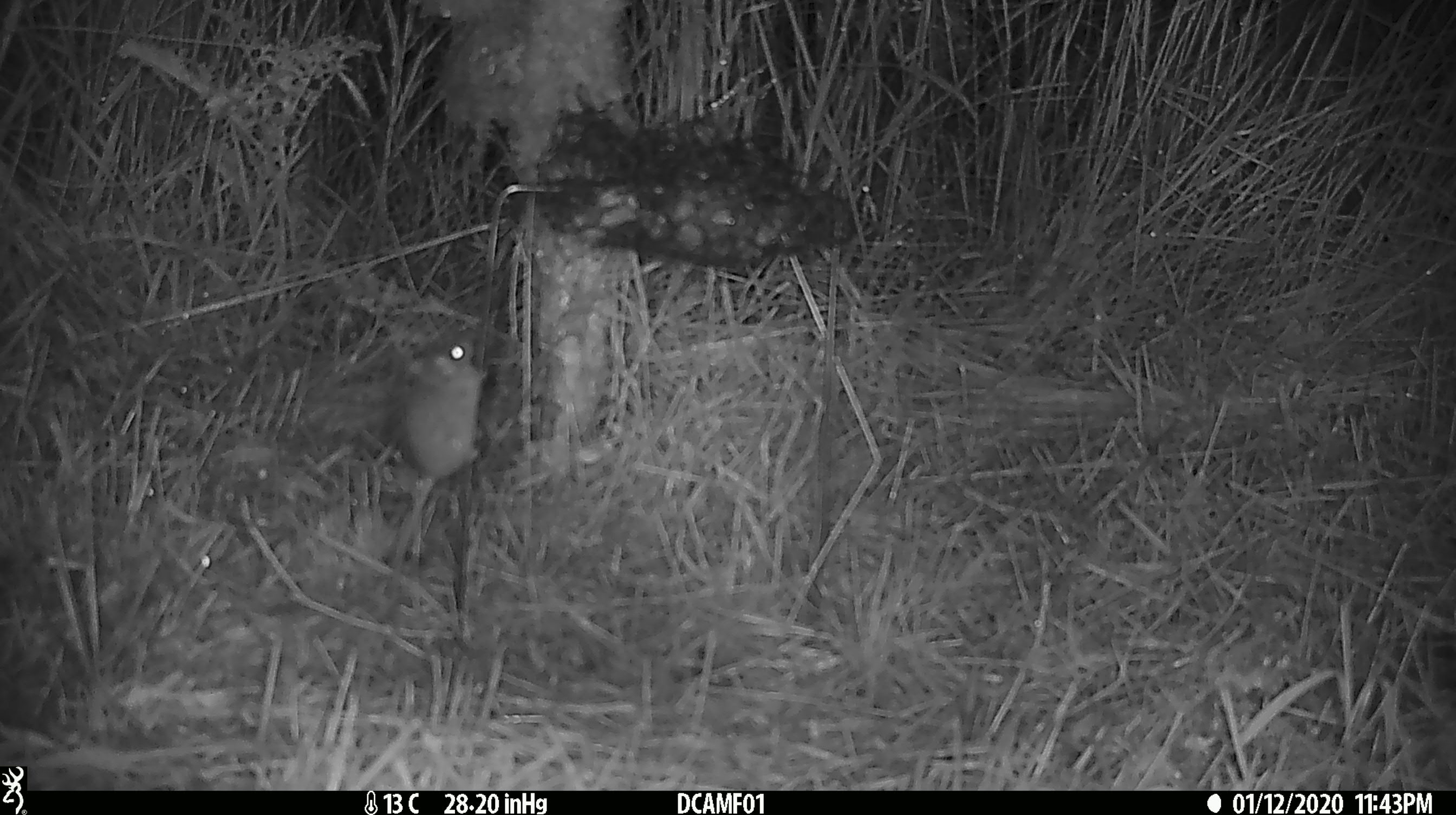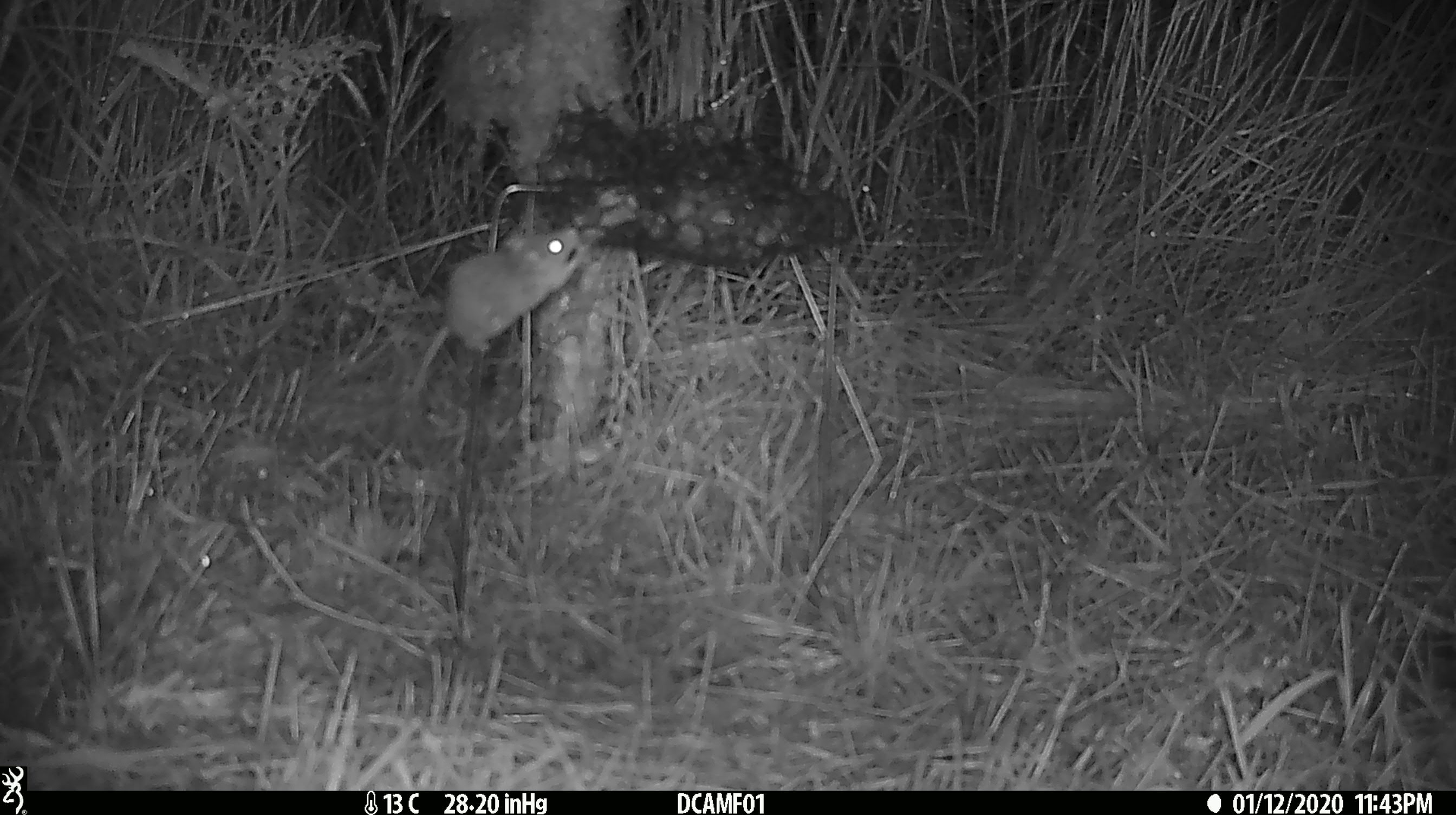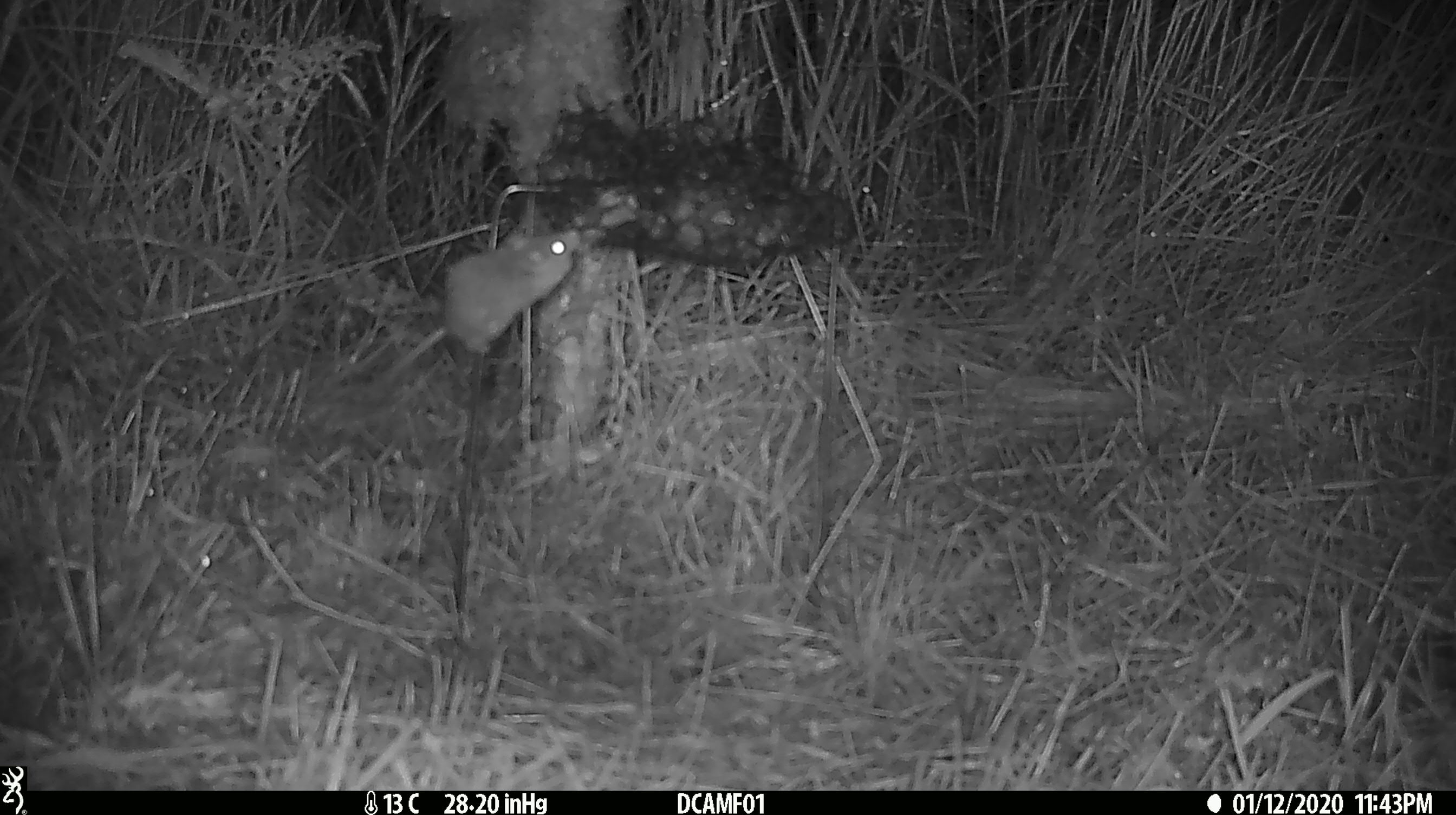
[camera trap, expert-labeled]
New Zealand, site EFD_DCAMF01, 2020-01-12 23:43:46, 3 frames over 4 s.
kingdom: Animalia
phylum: Chordata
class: Mammalia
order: Rodentia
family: Muridae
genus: Mus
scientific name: Mus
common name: mouse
Mouse (Mus).